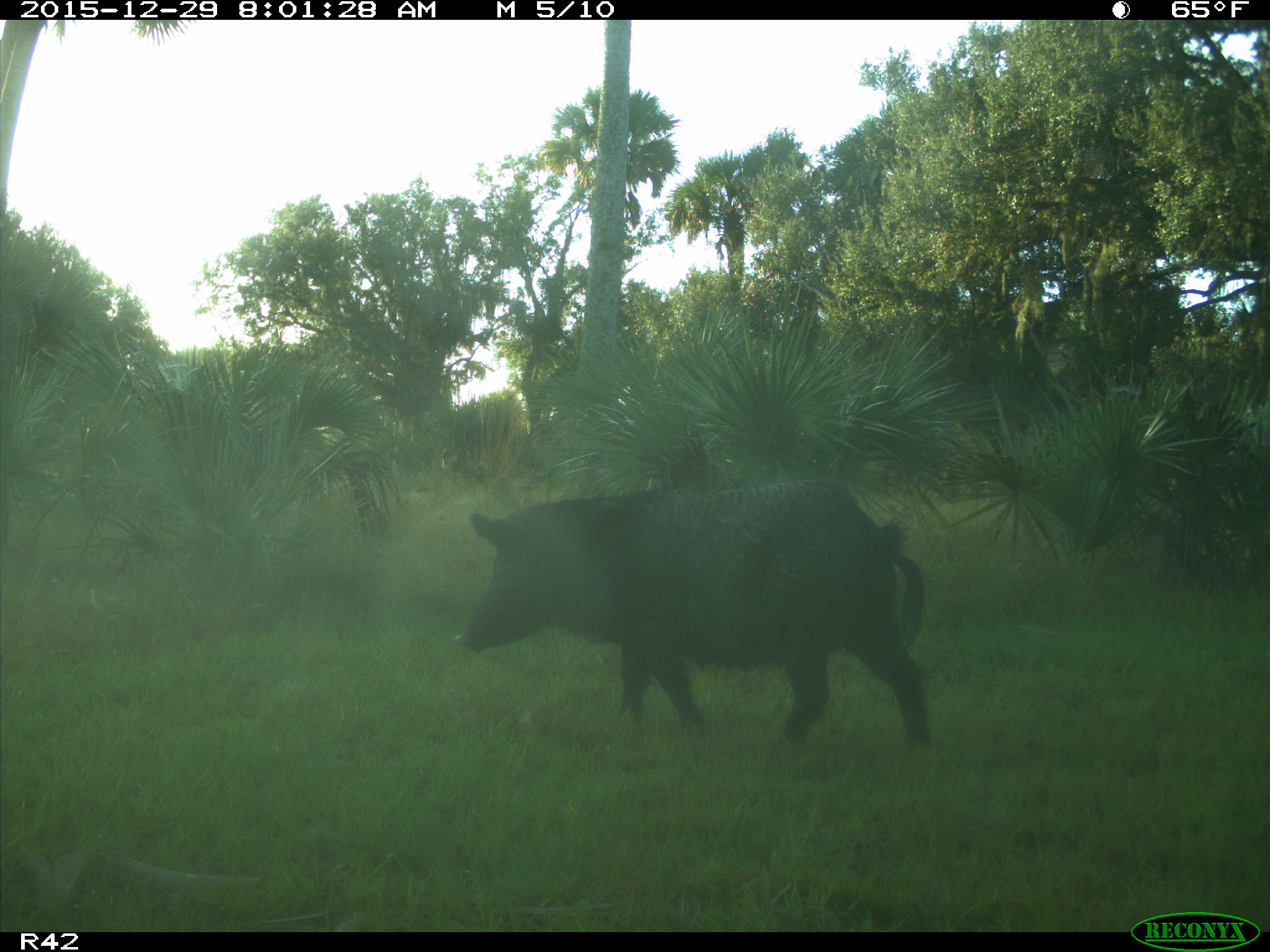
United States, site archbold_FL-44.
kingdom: Animalia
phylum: Chordata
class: Mammalia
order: Artiodactyla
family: Suidae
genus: Sus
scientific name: Sus scrofa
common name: wild boar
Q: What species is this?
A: Sus scrofa (wild boar).